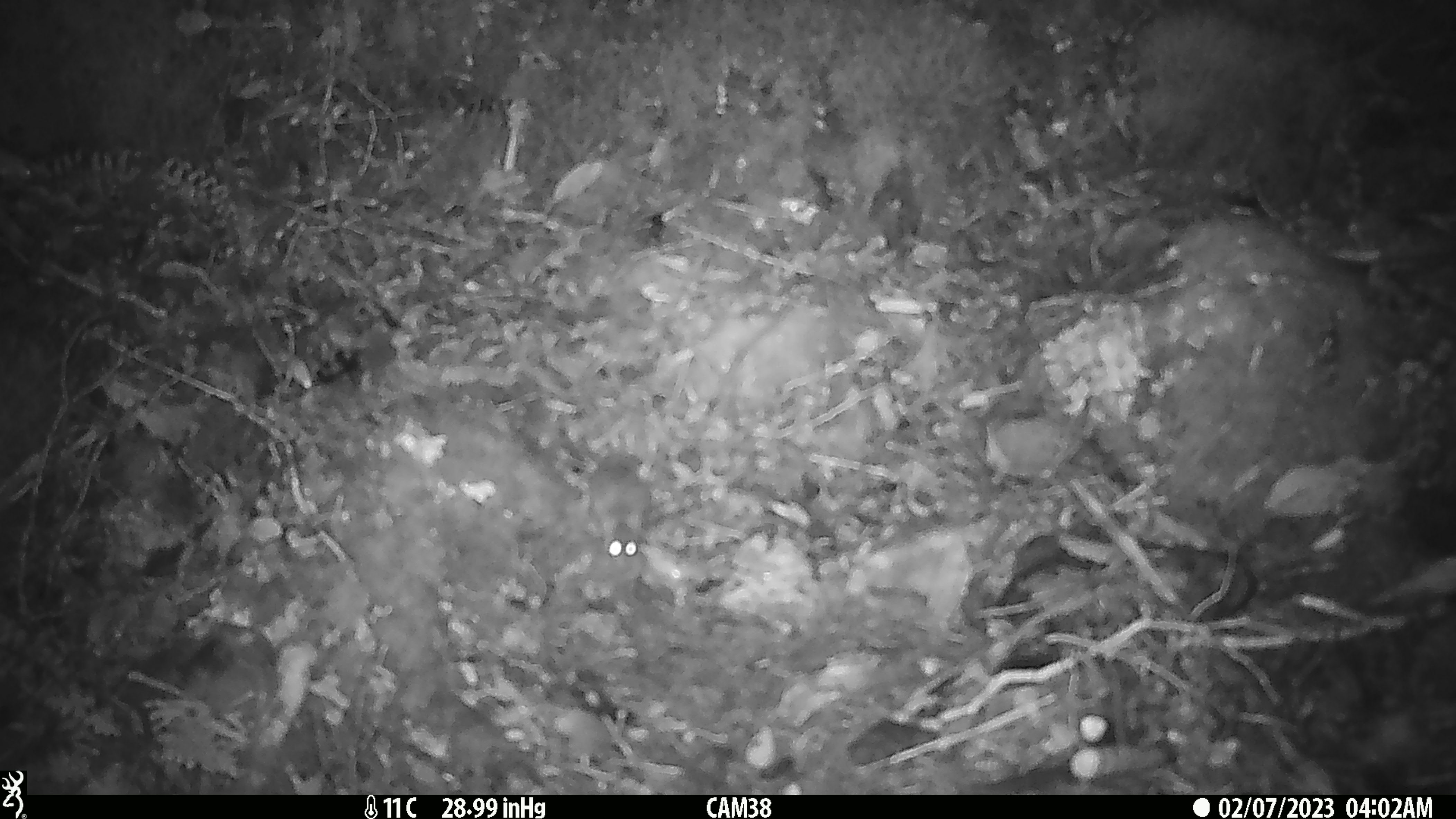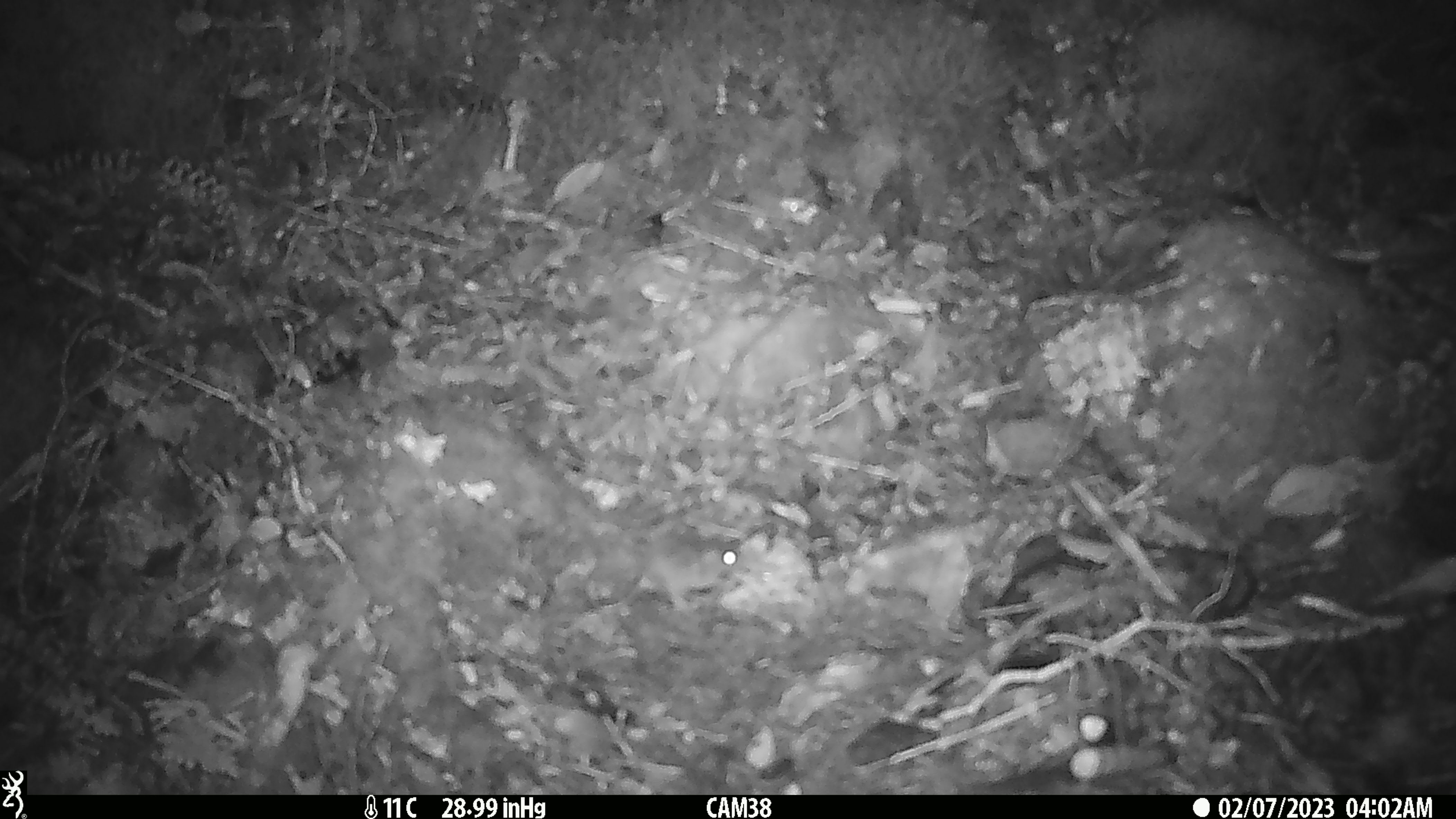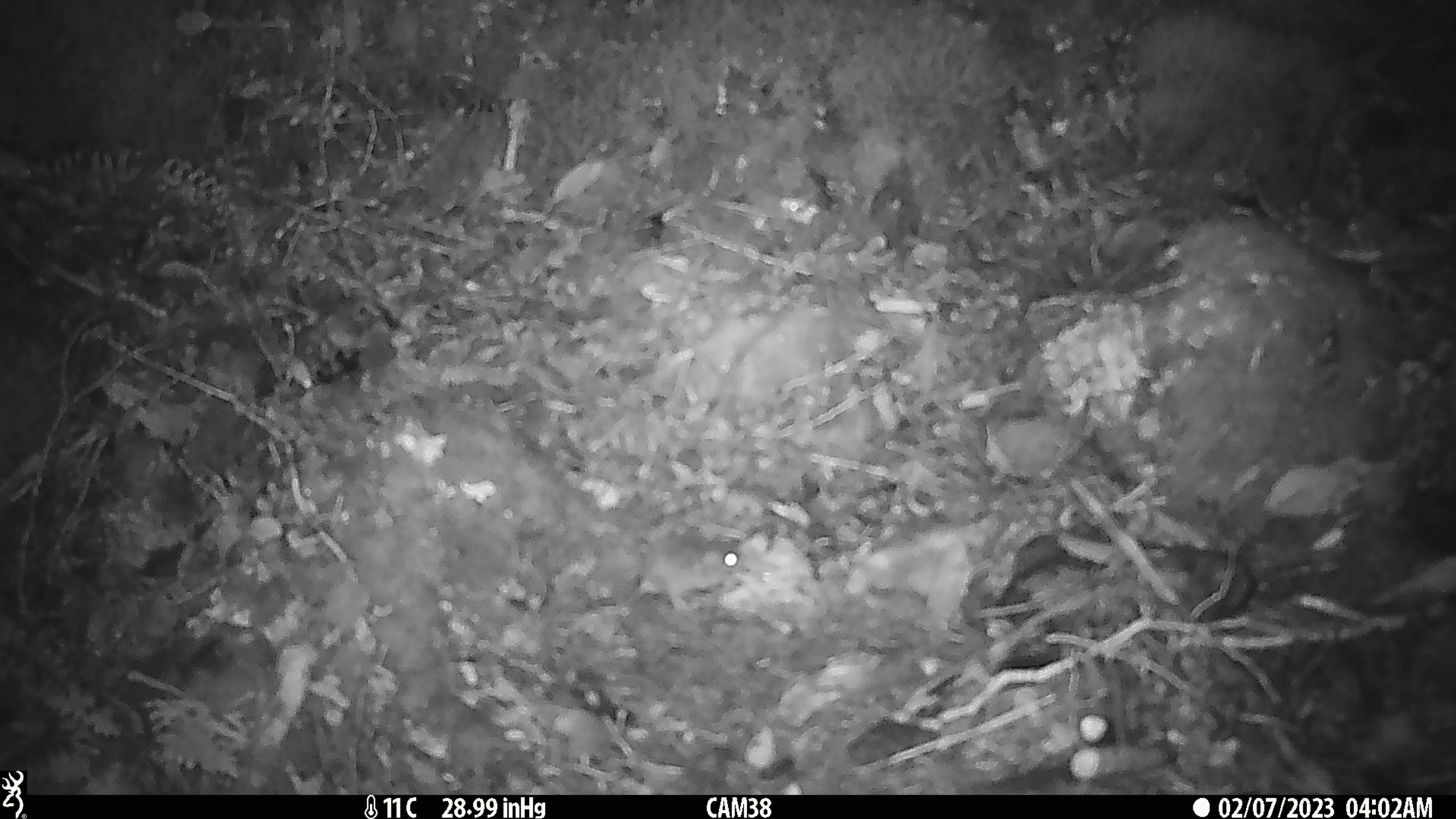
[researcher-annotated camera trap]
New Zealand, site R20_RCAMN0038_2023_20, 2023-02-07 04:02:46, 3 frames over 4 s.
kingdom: Animalia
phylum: Chordata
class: Mammalia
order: Rodentia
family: Muridae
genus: Mus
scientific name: Mus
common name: mouse